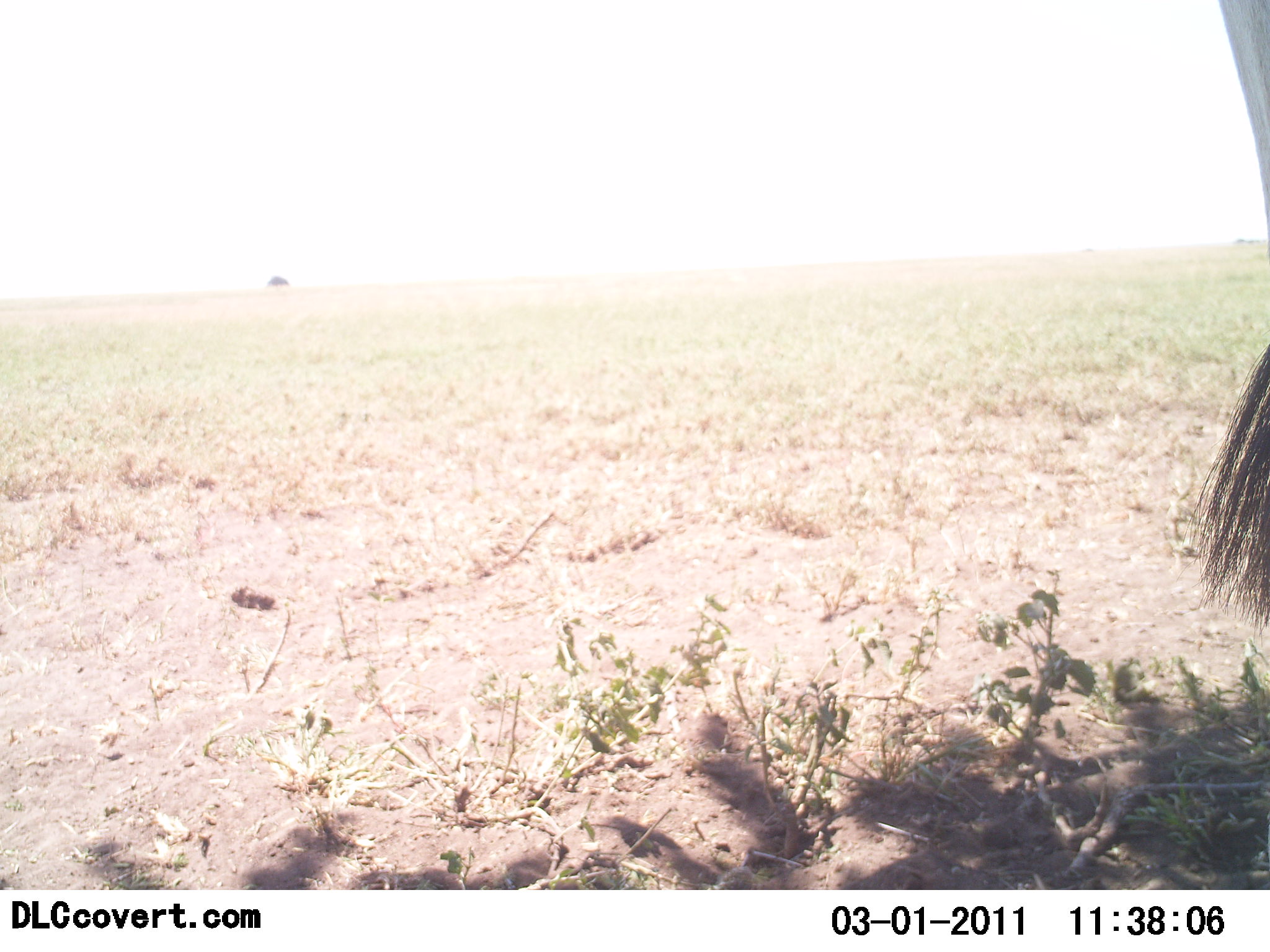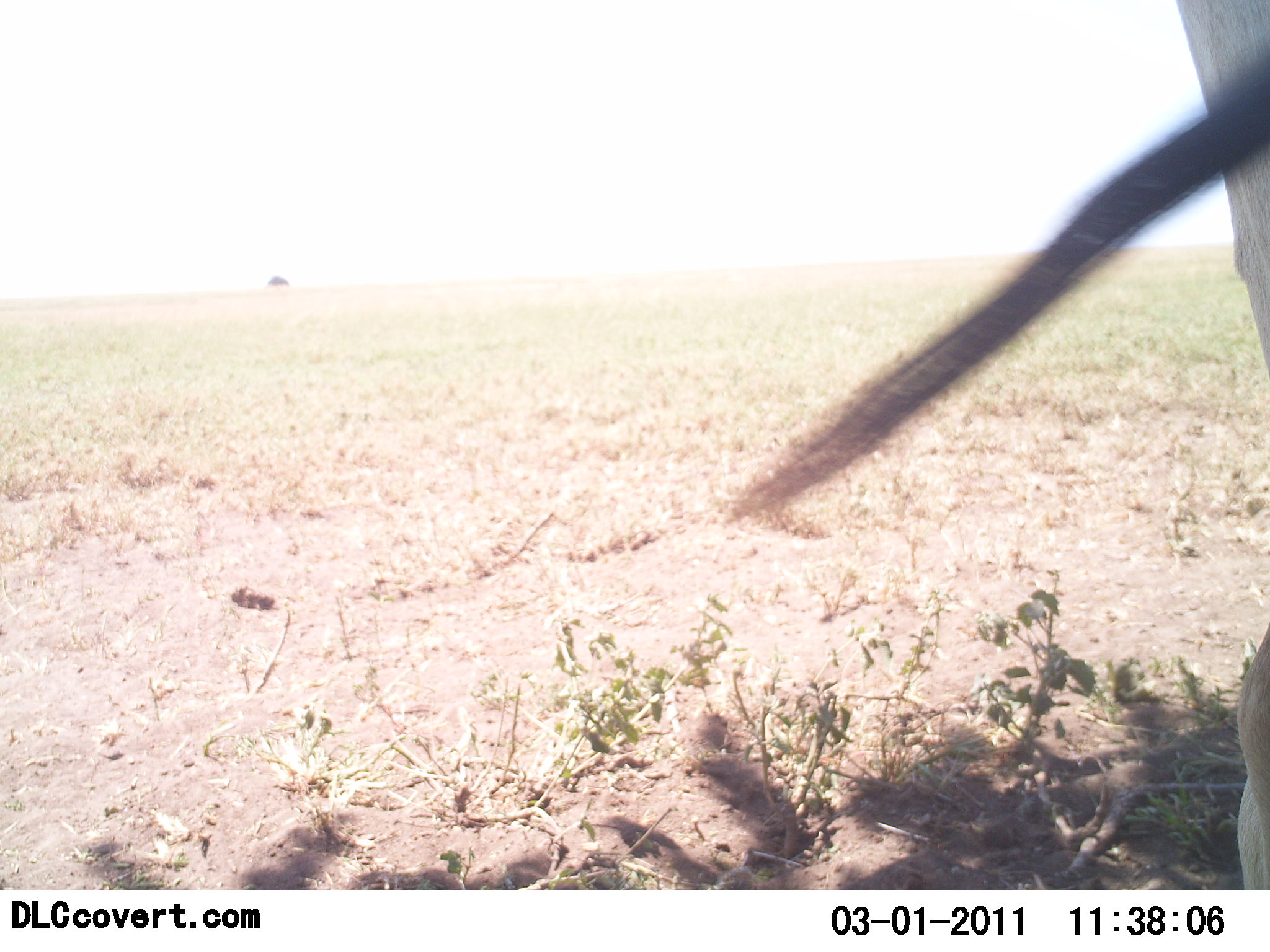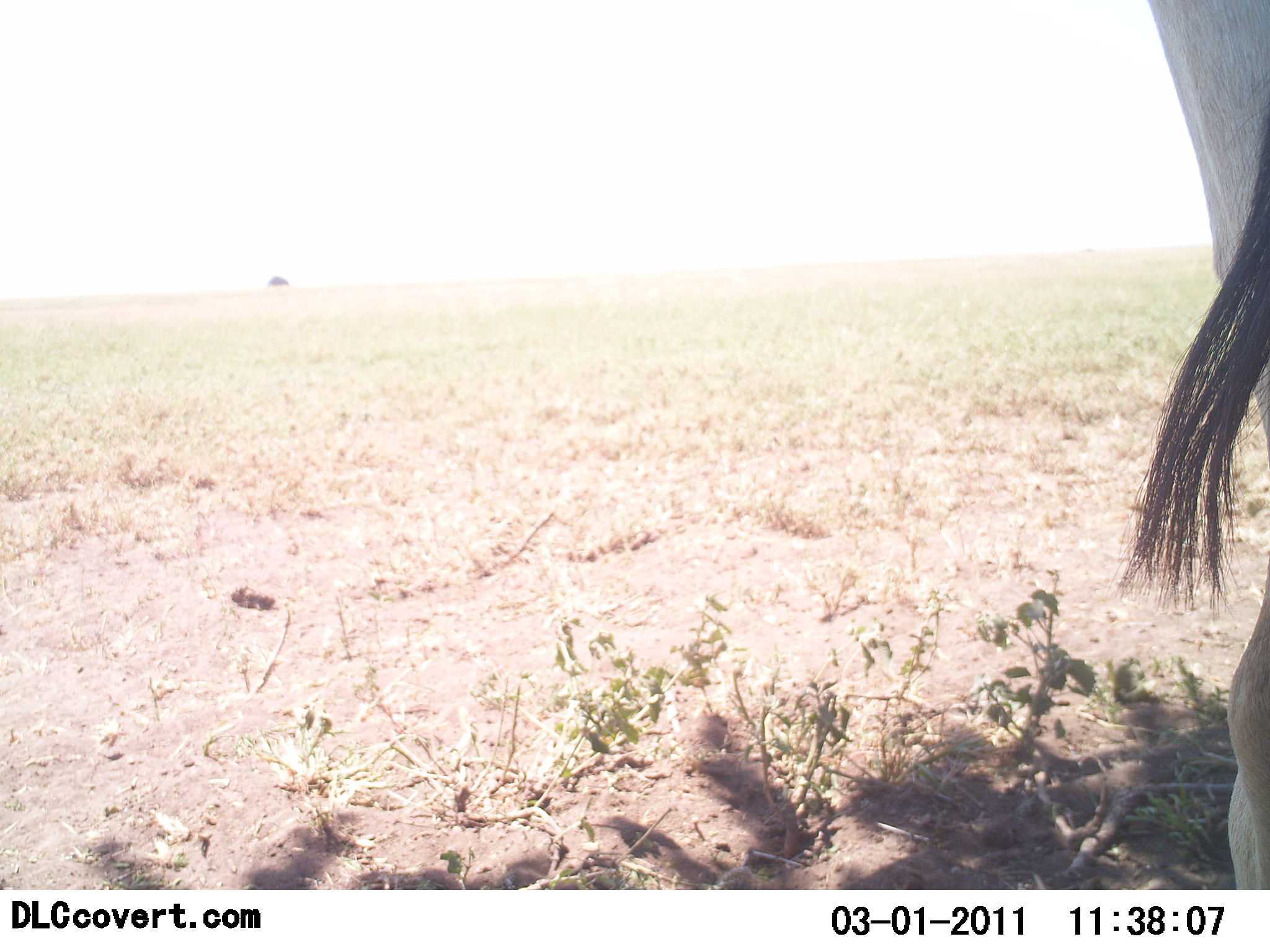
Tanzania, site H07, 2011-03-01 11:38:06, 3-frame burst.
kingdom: Animalia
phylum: Chordata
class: Mammalia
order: Artiodactyla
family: Bovidae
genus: Alcelaphus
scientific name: Alcelaphus buselaphus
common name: hartebeest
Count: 1.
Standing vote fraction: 83%.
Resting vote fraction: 0%.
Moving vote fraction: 17%.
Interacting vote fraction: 0%.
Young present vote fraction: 0%.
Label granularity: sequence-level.